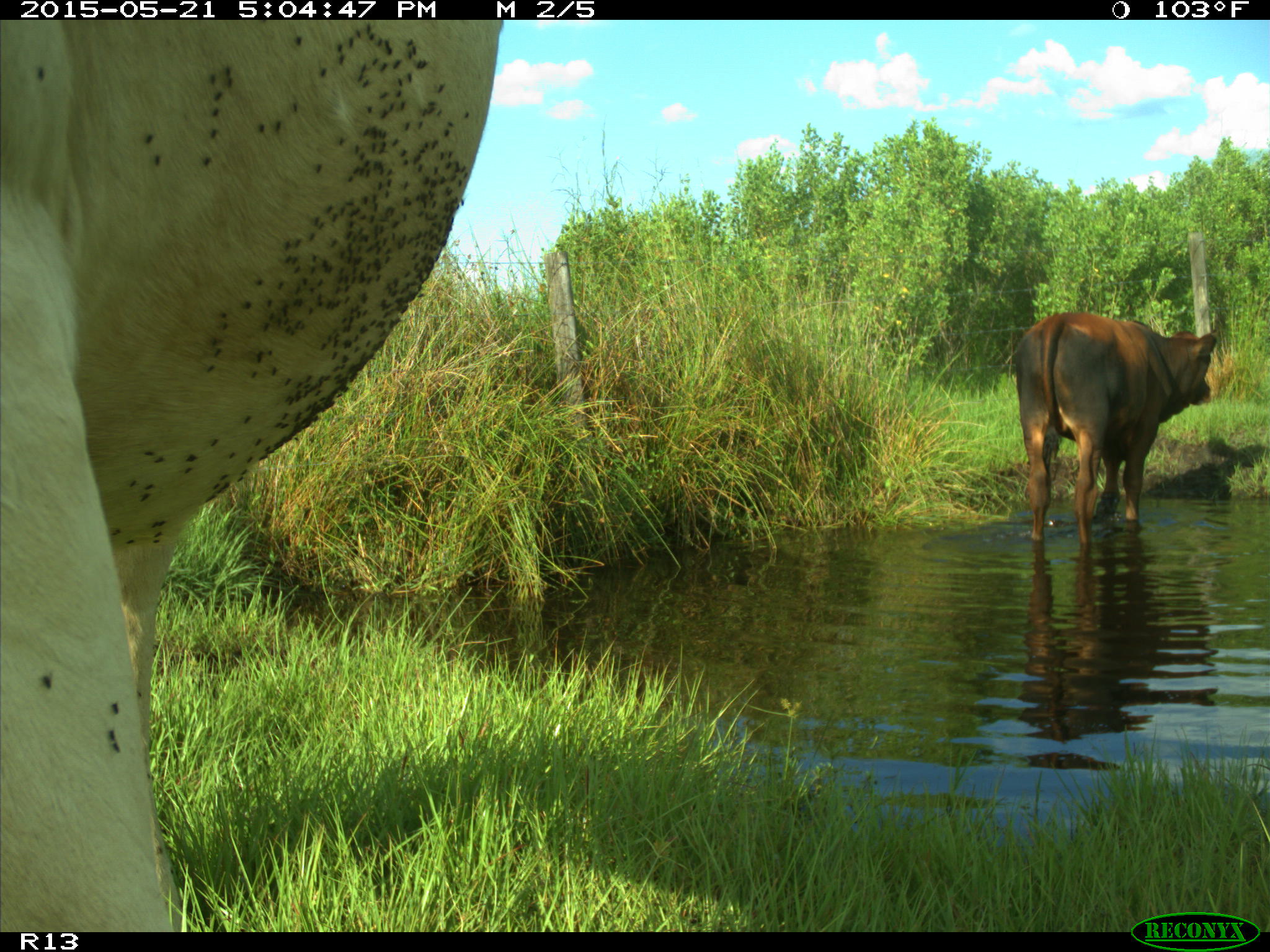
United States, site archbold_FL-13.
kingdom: Animalia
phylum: Chordata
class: Mammalia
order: Artiodactyla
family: Bovidae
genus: Bos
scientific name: Bos taurus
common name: domestic cow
Bos taurus (domestic cow).